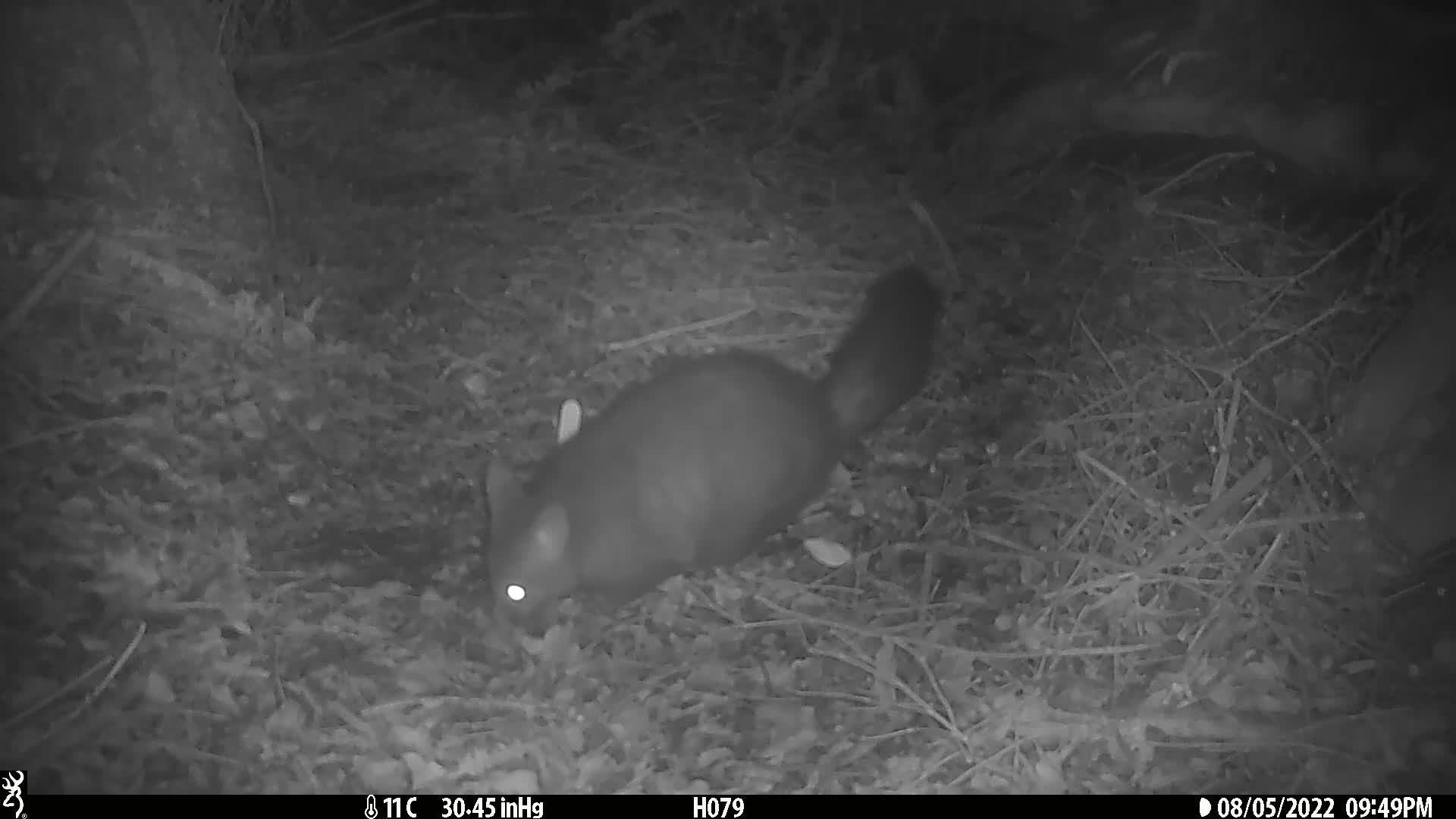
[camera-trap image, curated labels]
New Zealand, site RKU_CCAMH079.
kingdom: Animalia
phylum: Chordata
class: Mammalia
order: Diprotodontia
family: Phalangeridae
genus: Trichosurus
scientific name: Trichosurus vulpecula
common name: common brushtail possum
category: possum